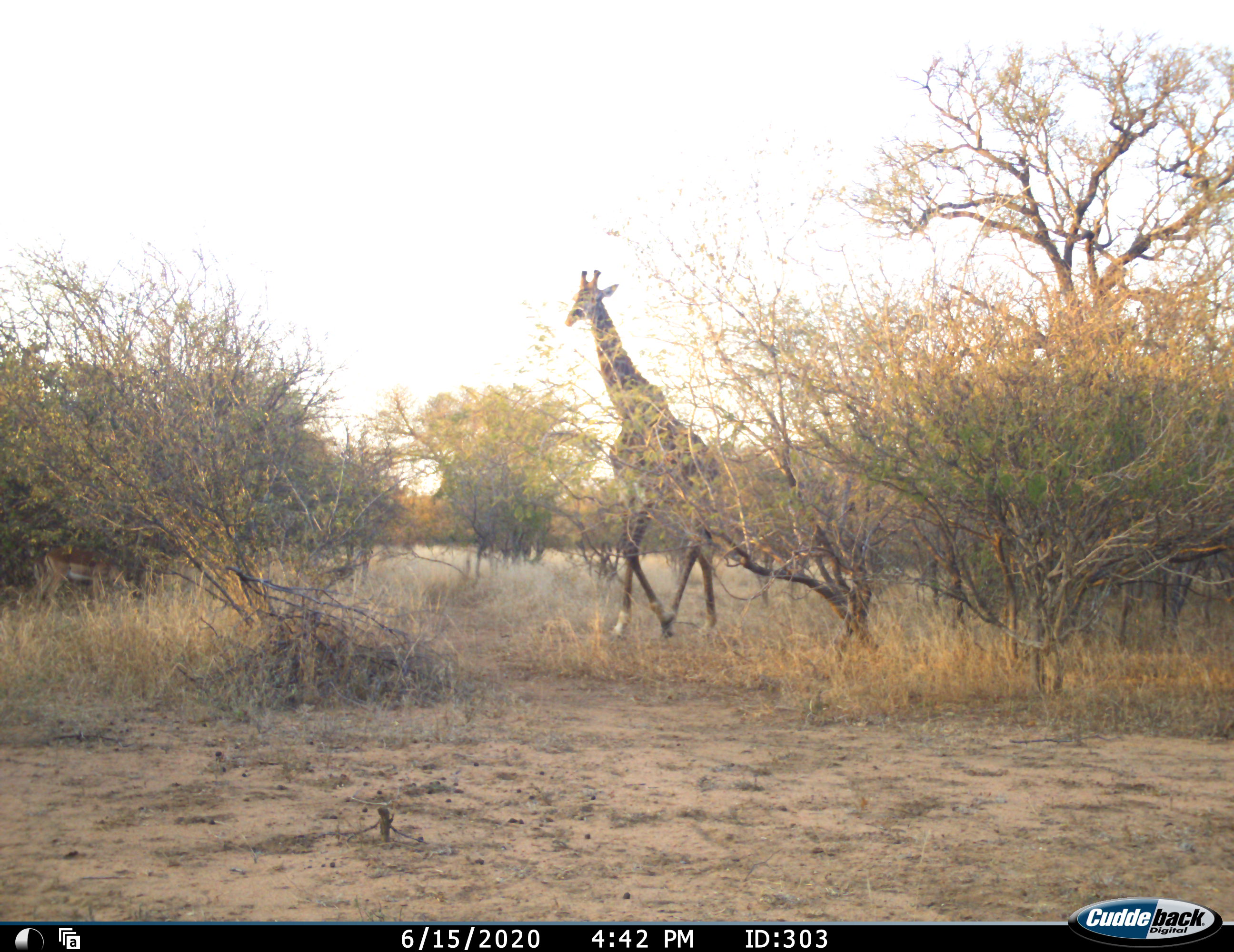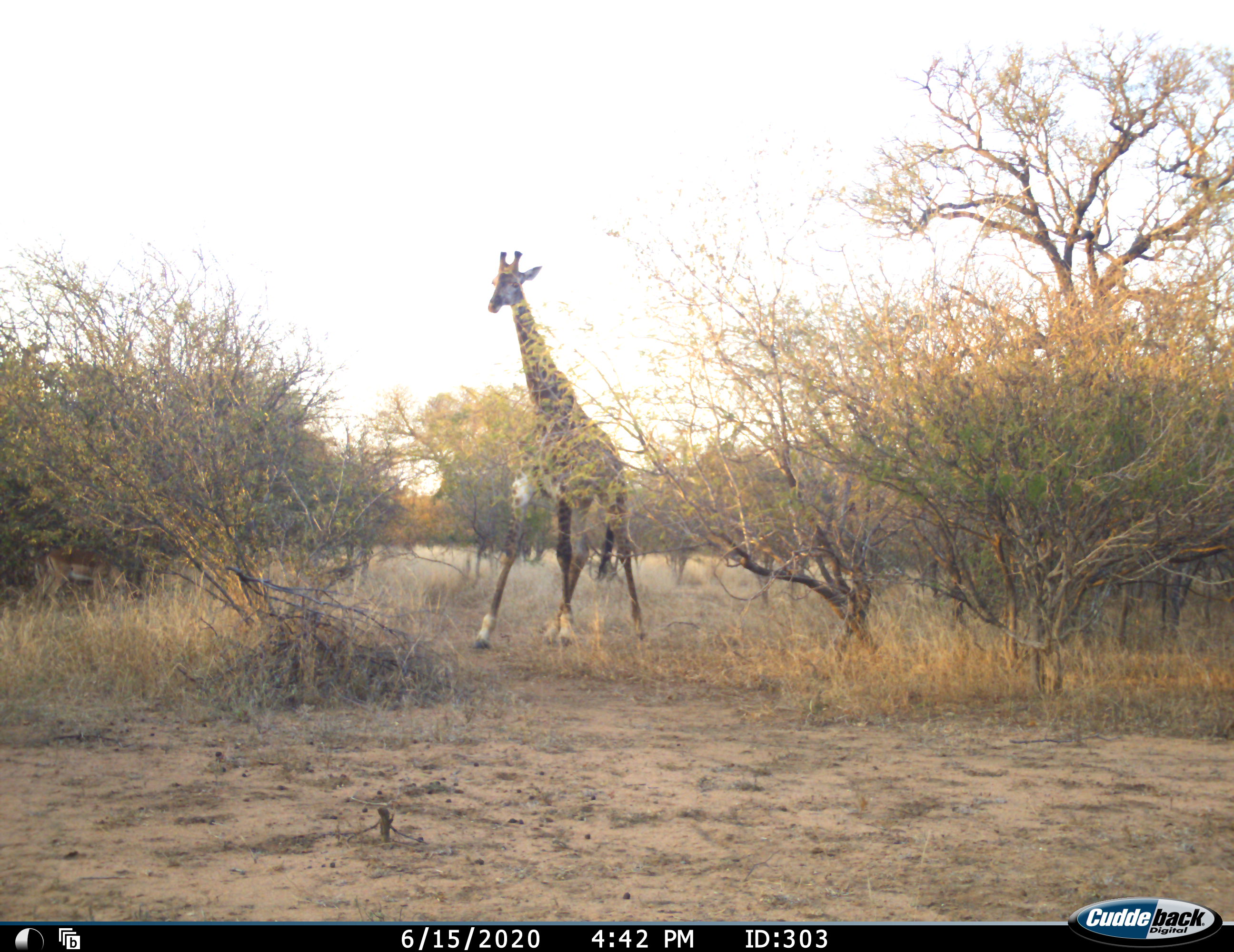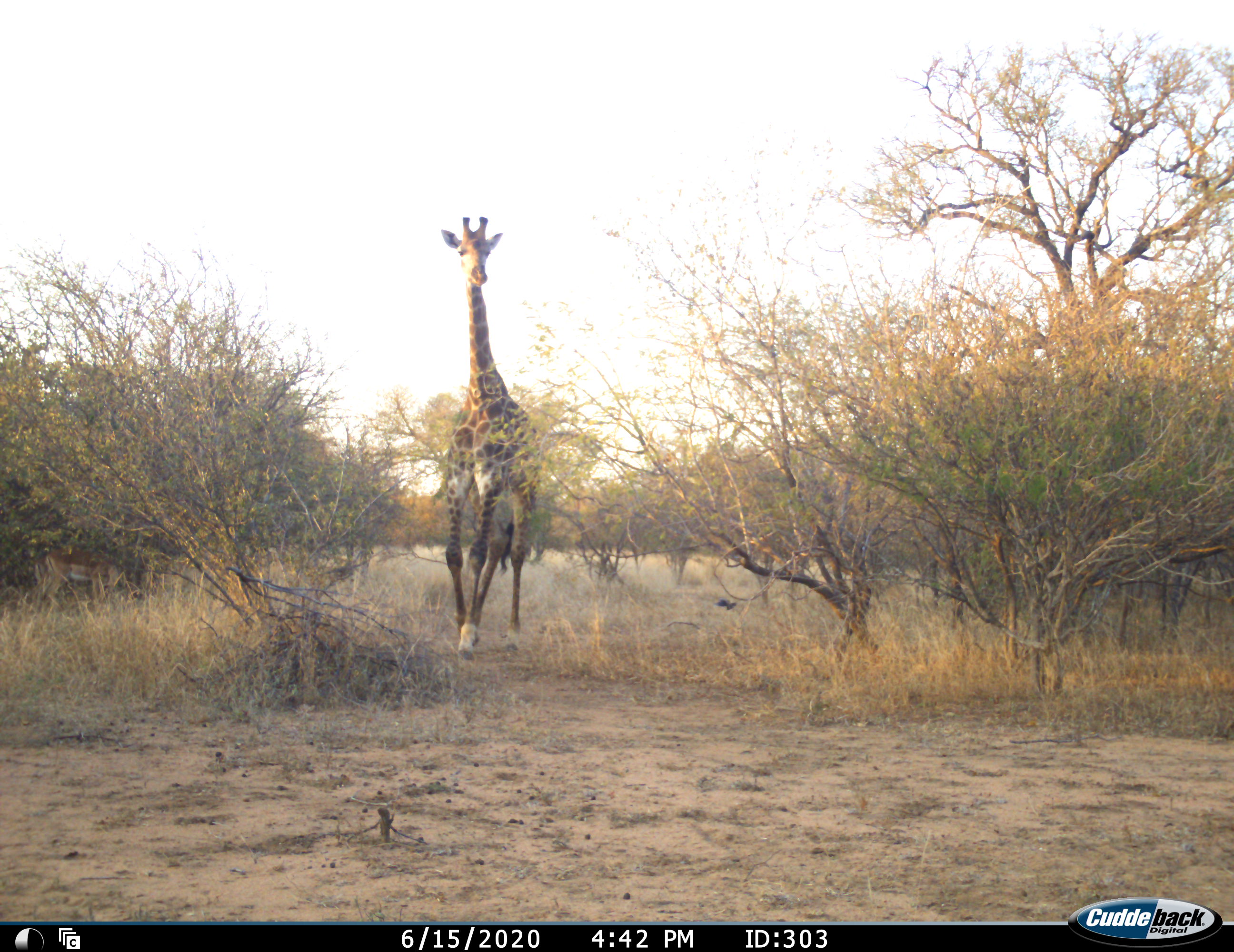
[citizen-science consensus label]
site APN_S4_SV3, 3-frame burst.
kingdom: Animalia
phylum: Chordata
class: Mammalia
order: Artiodactyla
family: Giraffidae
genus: Giraffa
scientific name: Giraffa camelopardalis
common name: giraffe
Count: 1.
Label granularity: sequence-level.